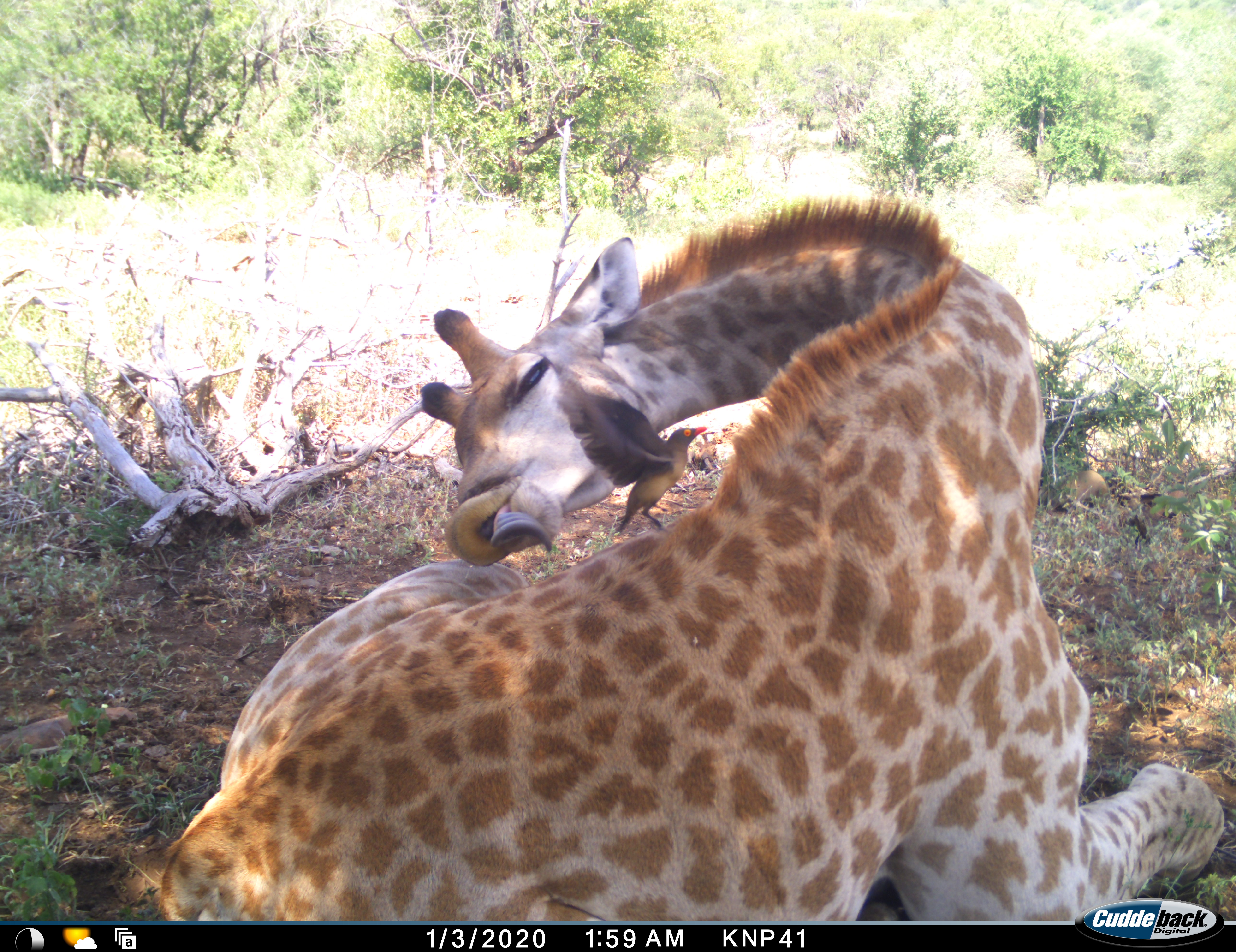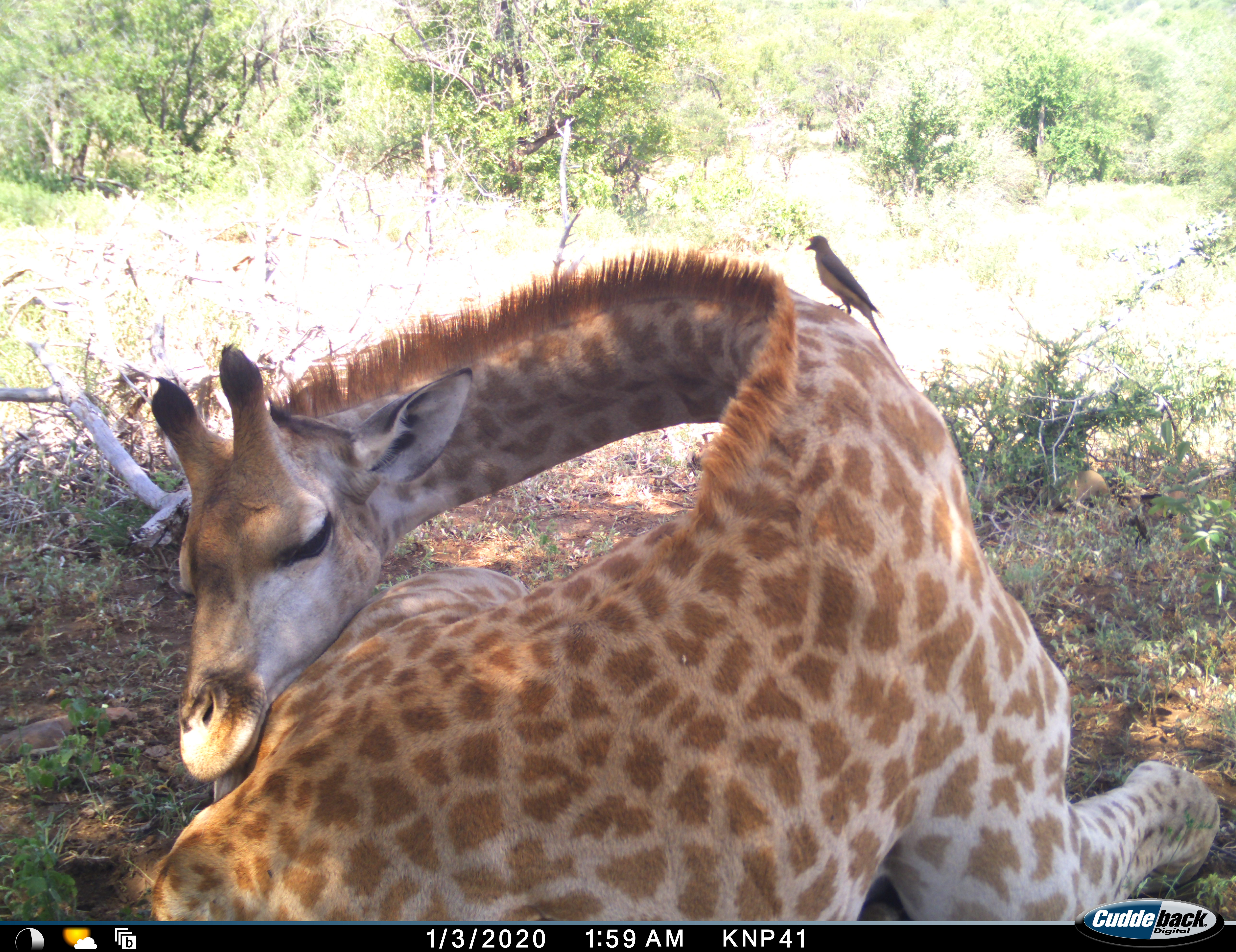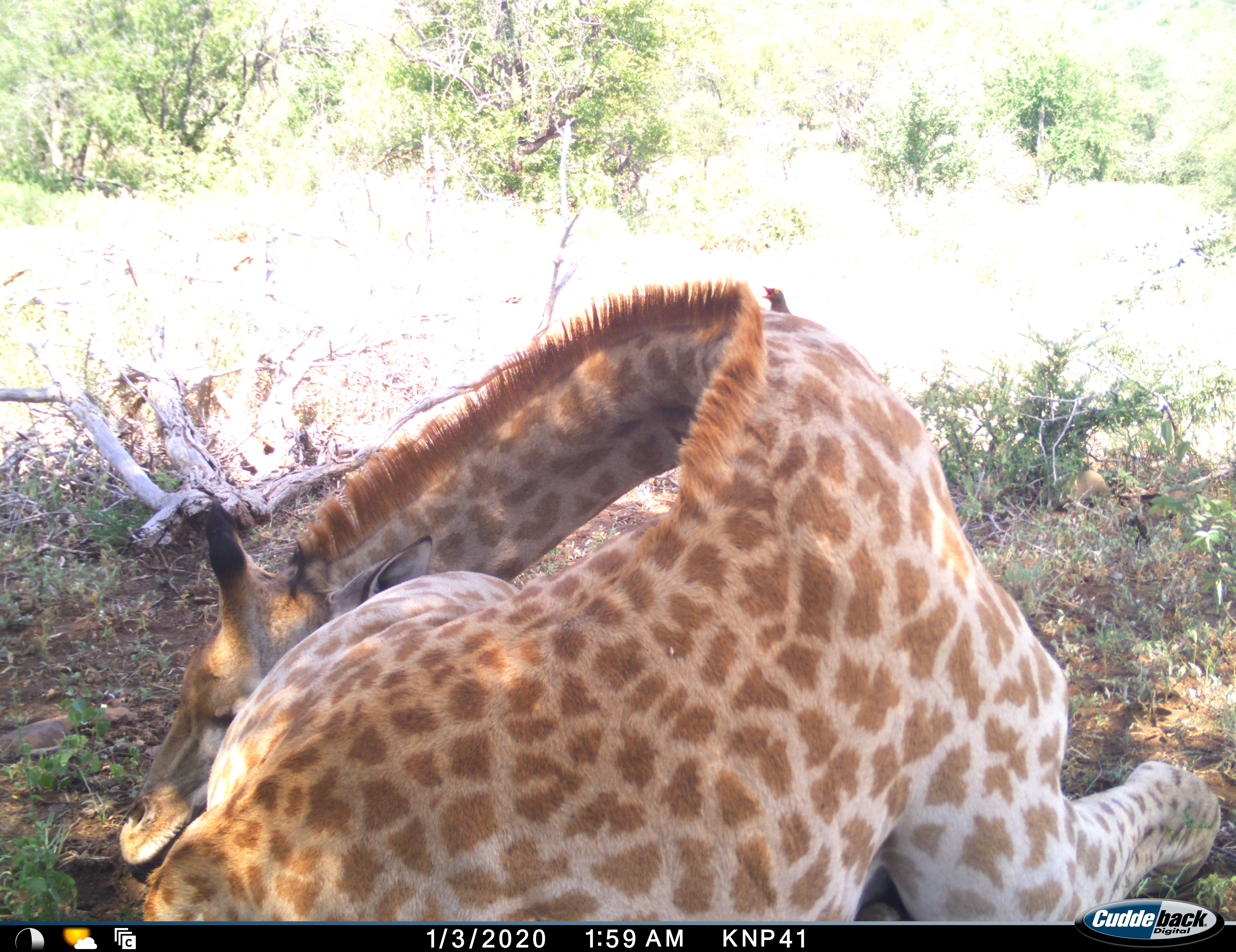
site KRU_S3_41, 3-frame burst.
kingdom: Animalia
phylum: Chordata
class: Aves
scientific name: Aves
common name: bird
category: birdother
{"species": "birdother (bird) (Aves)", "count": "1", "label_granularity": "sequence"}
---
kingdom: Animalia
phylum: Chordata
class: Mammalia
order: Artiodactyla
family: Giraffidae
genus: Giraffa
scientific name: Giraffa camelopardalis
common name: giraffe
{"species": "giraffe (Giraffa camelopardalis)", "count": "1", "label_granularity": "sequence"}